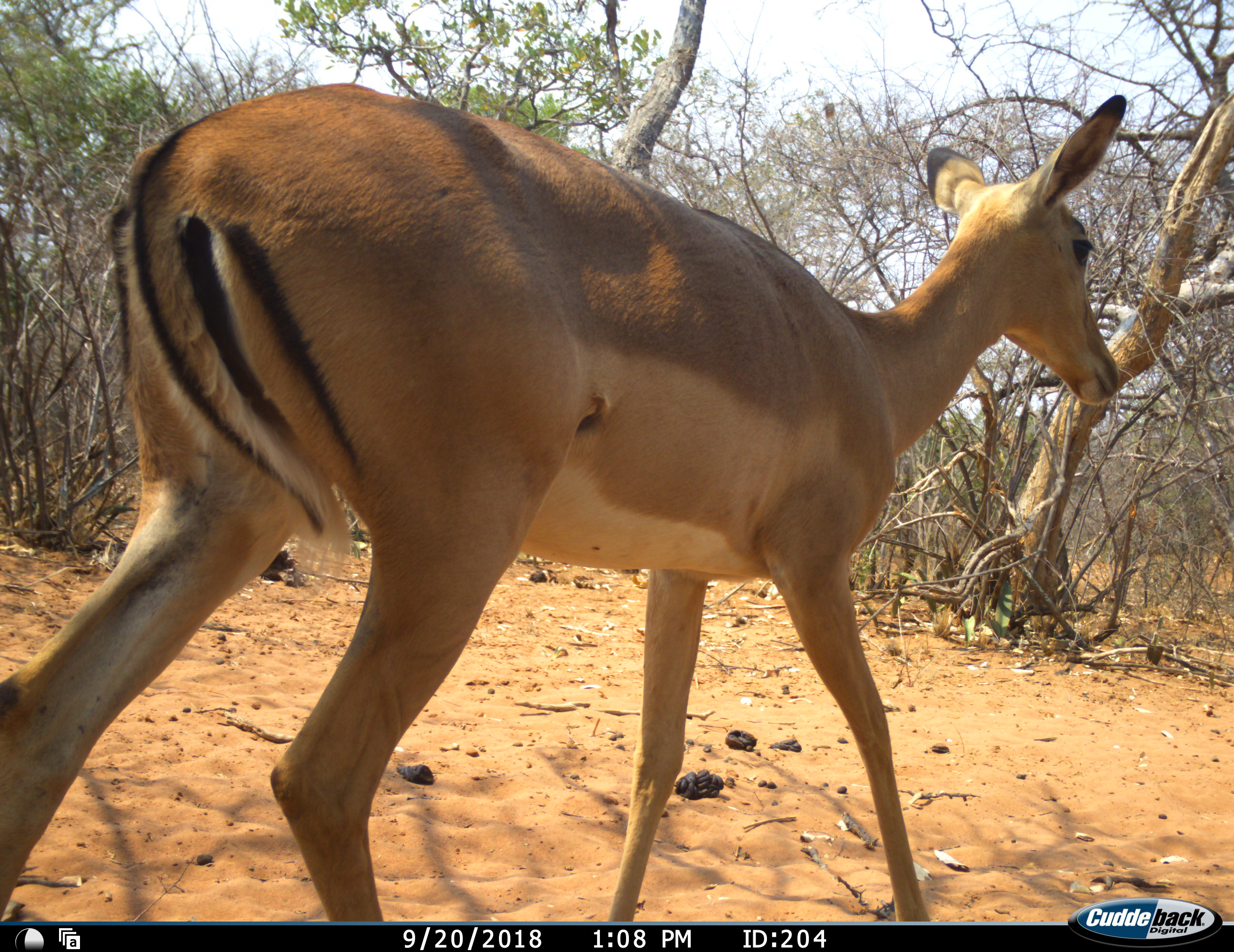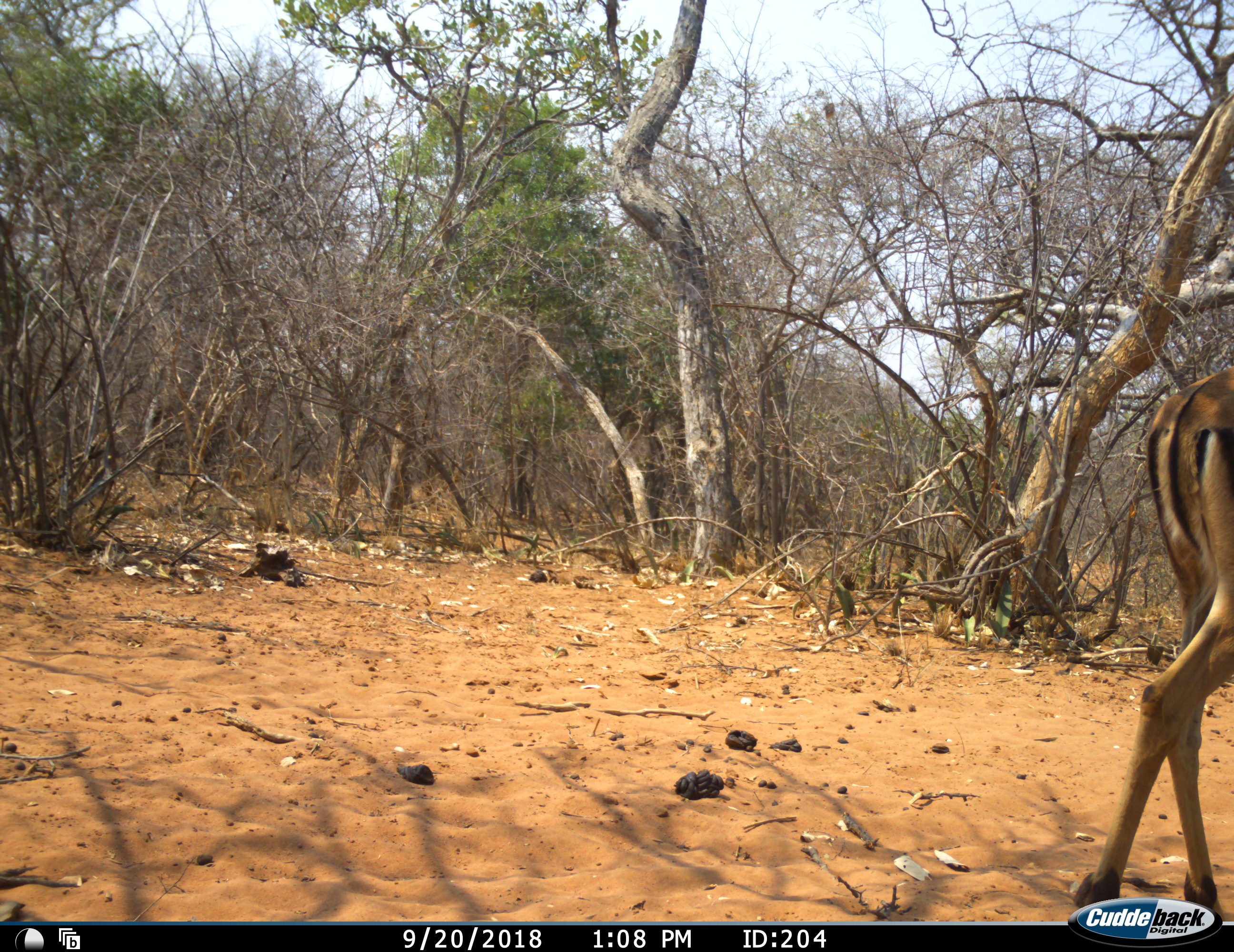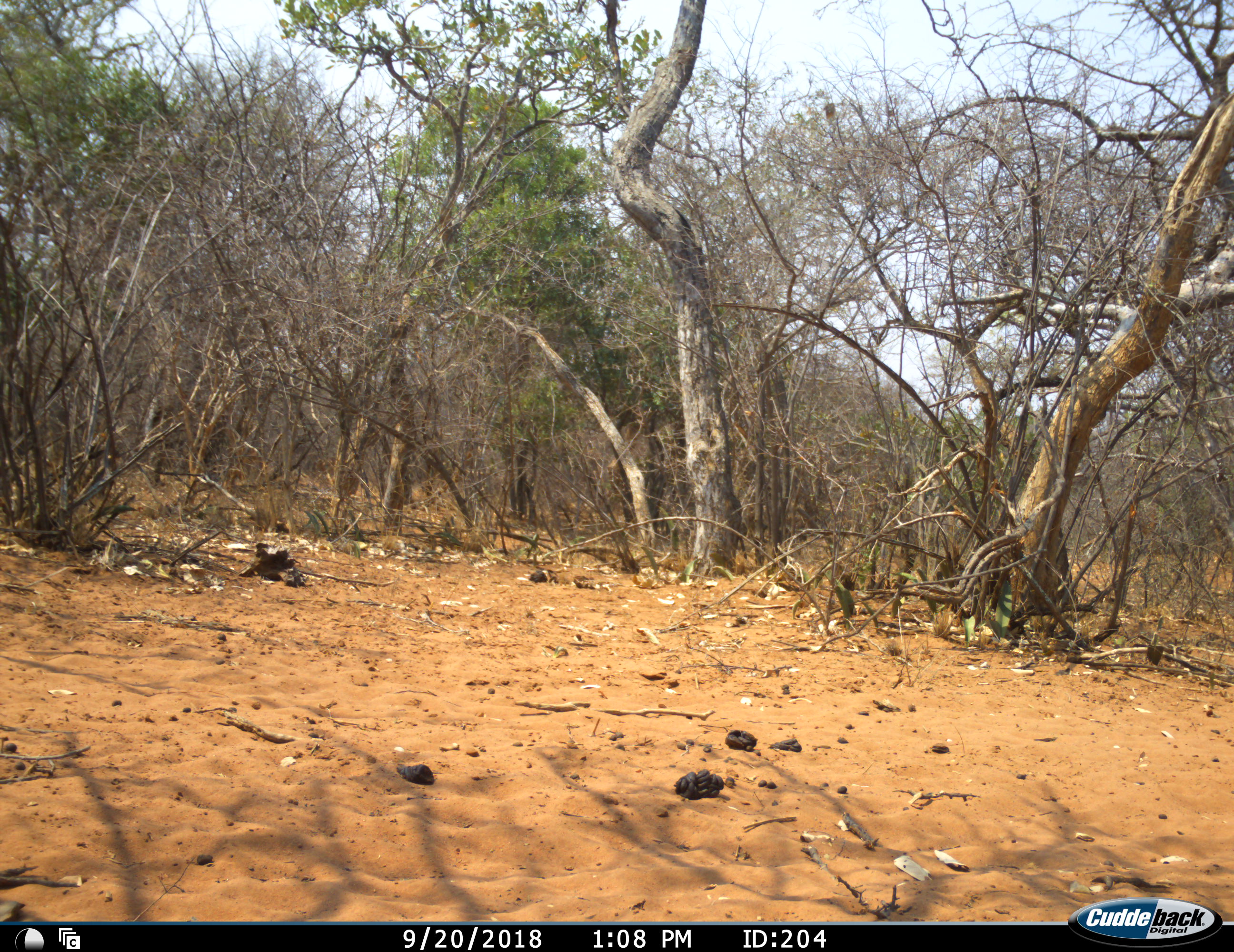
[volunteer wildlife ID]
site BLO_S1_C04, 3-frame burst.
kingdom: Animalia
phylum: Chordata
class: Mammalia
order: Artiodactyla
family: Bovidae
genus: Aepyceros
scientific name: Aepyceros melampus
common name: impala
Impala (Aepyceros melampus), count 1. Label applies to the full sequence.